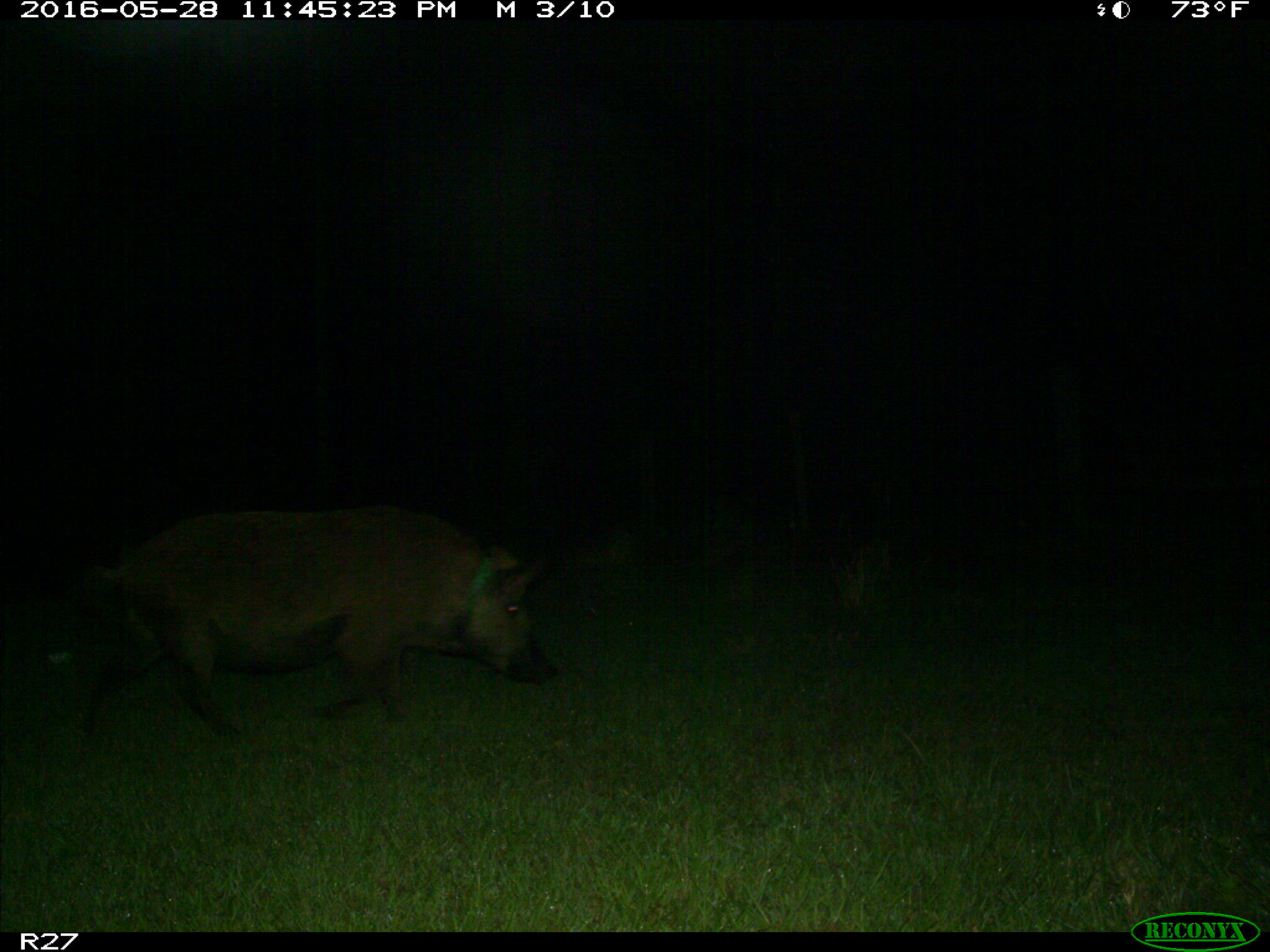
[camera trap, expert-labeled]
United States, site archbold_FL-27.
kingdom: Animalia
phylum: Chordata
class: Mammalia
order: Artiodactyla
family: Suidae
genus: Sus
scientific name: Sus scrofa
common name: wild boar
Sus scrofa (wild boar).